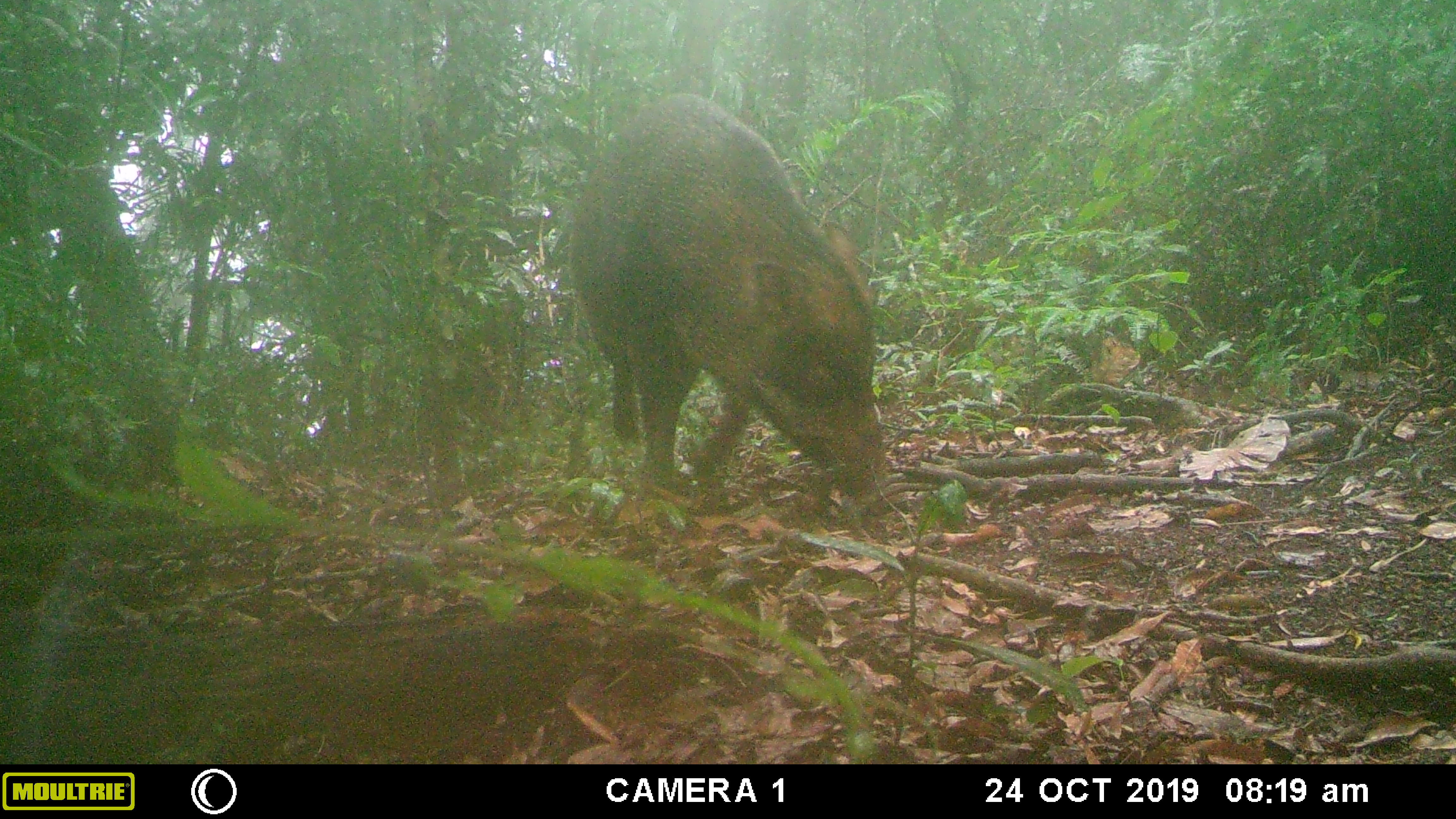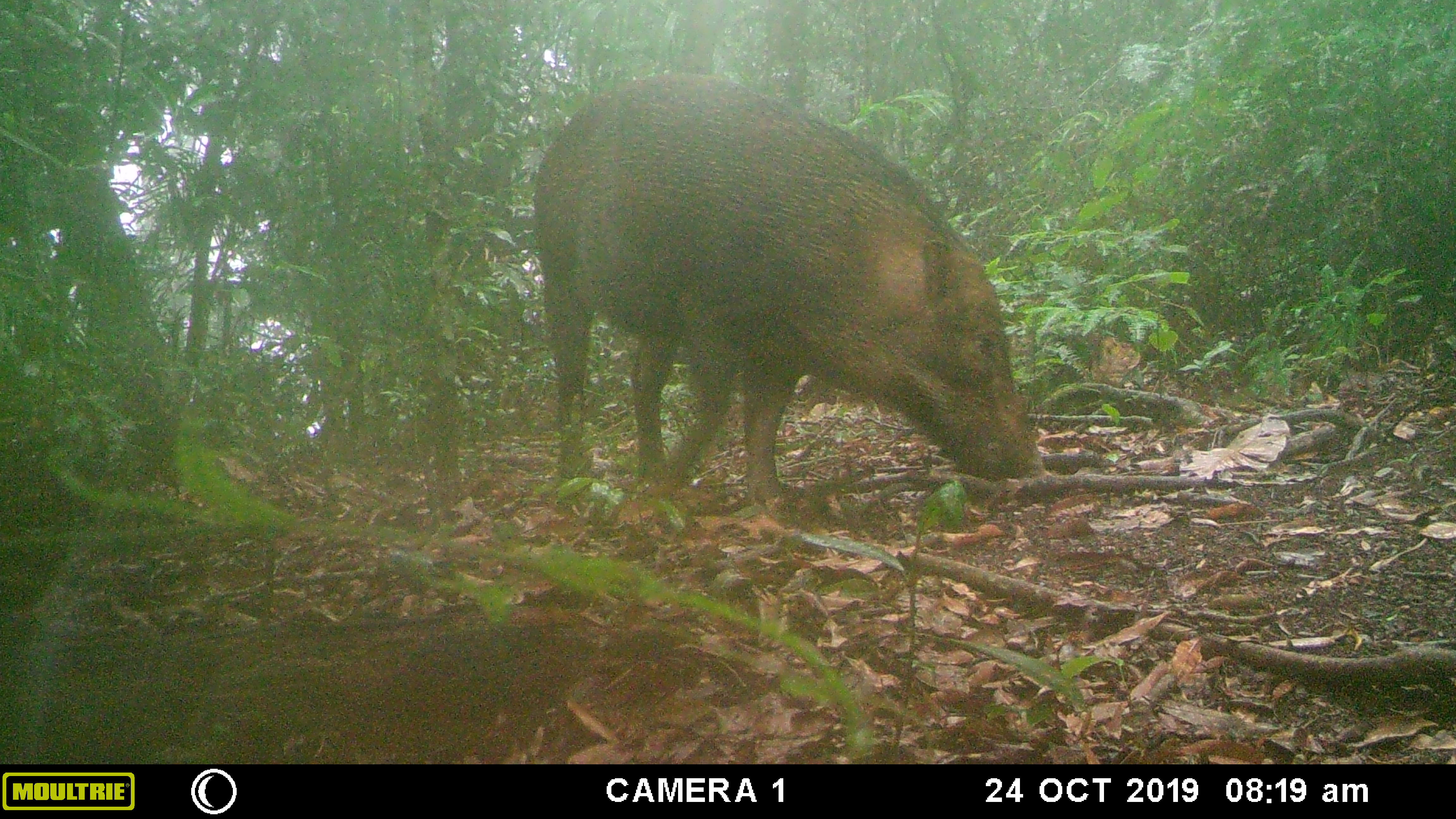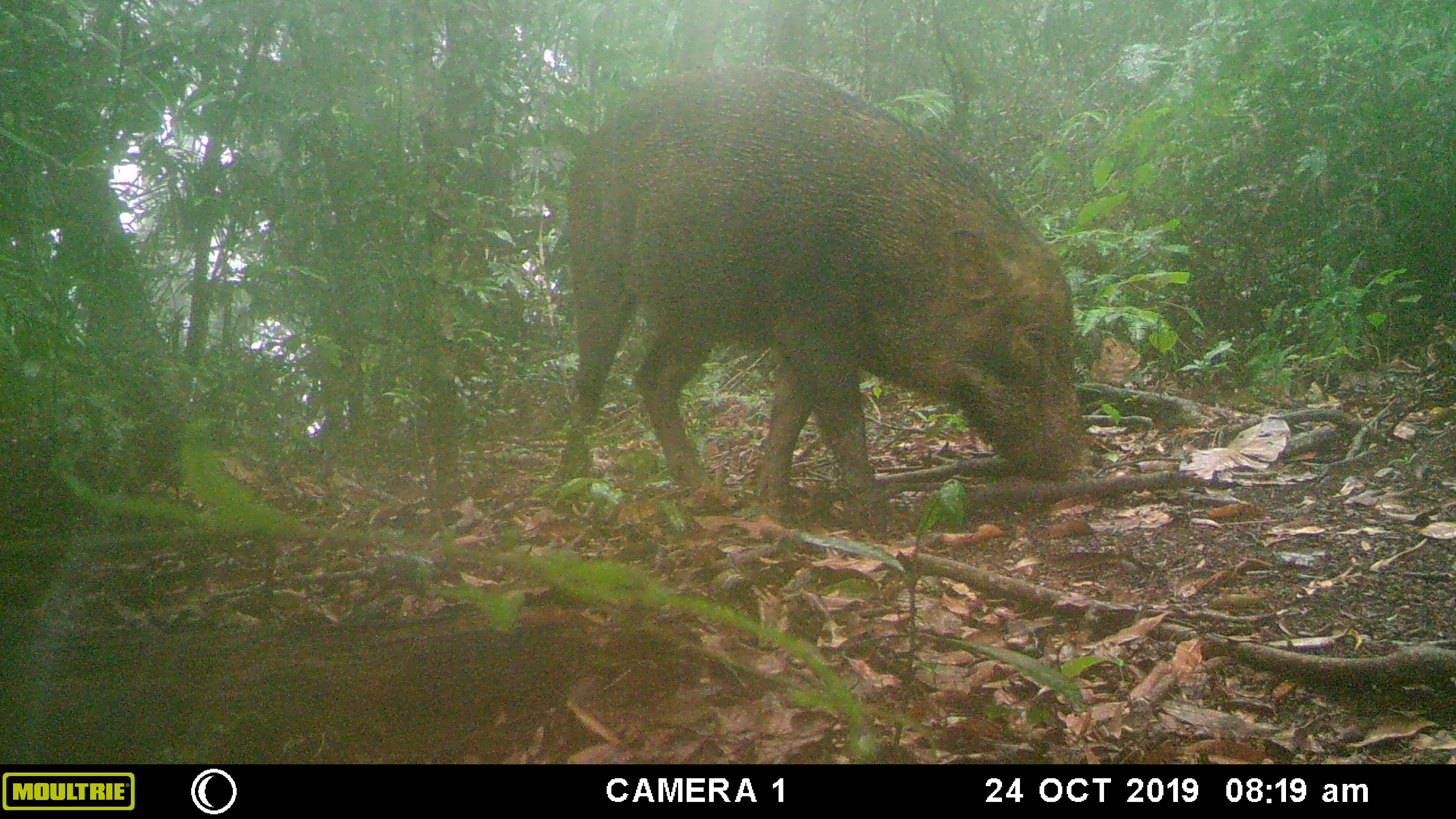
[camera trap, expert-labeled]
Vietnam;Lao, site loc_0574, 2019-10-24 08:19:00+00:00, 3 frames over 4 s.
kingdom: Animalia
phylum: Chordata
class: Mammalia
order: Artiodactyla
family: Suidae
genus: Sus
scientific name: Sus scrofa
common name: eurasian wild pig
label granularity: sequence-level